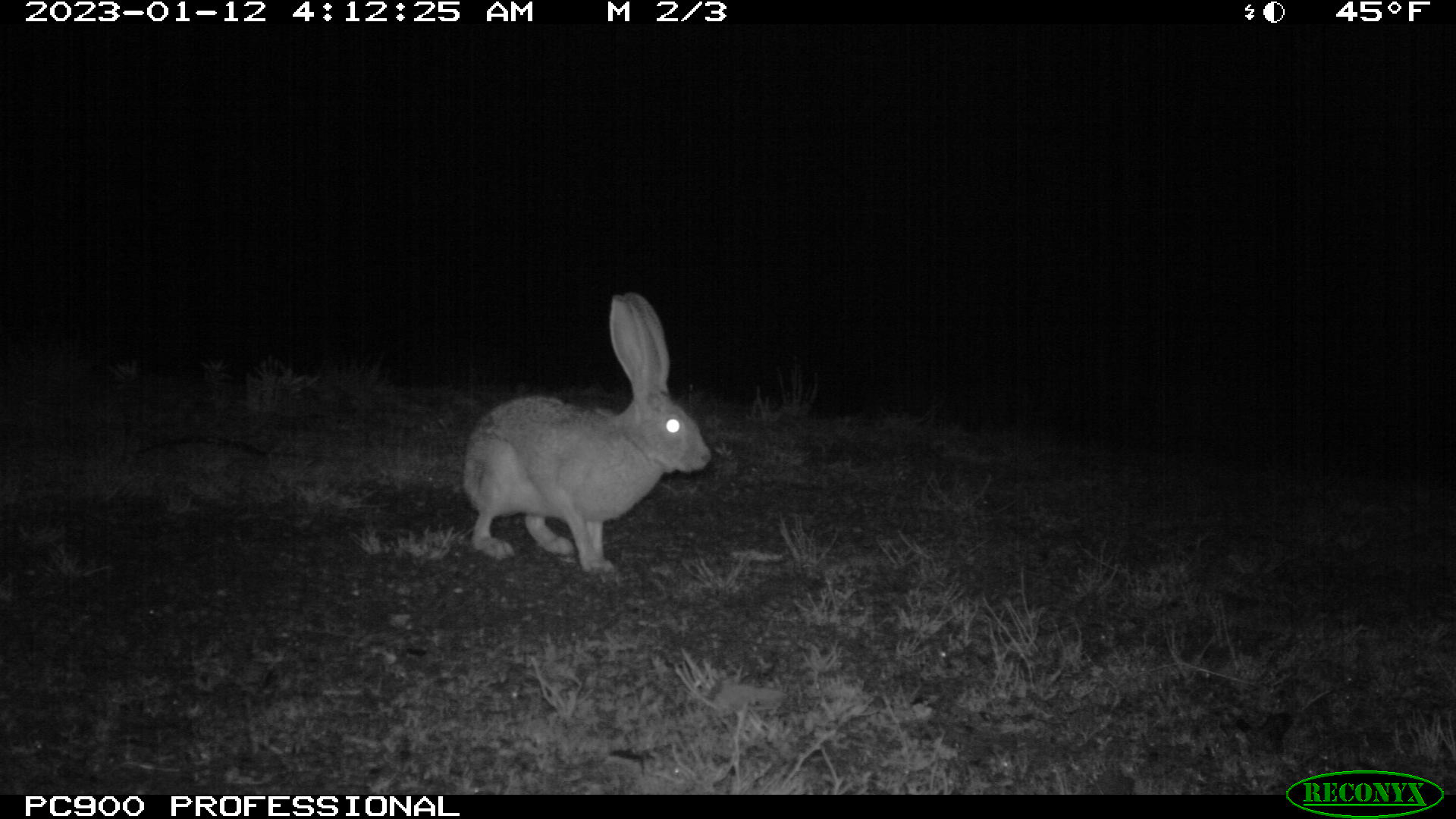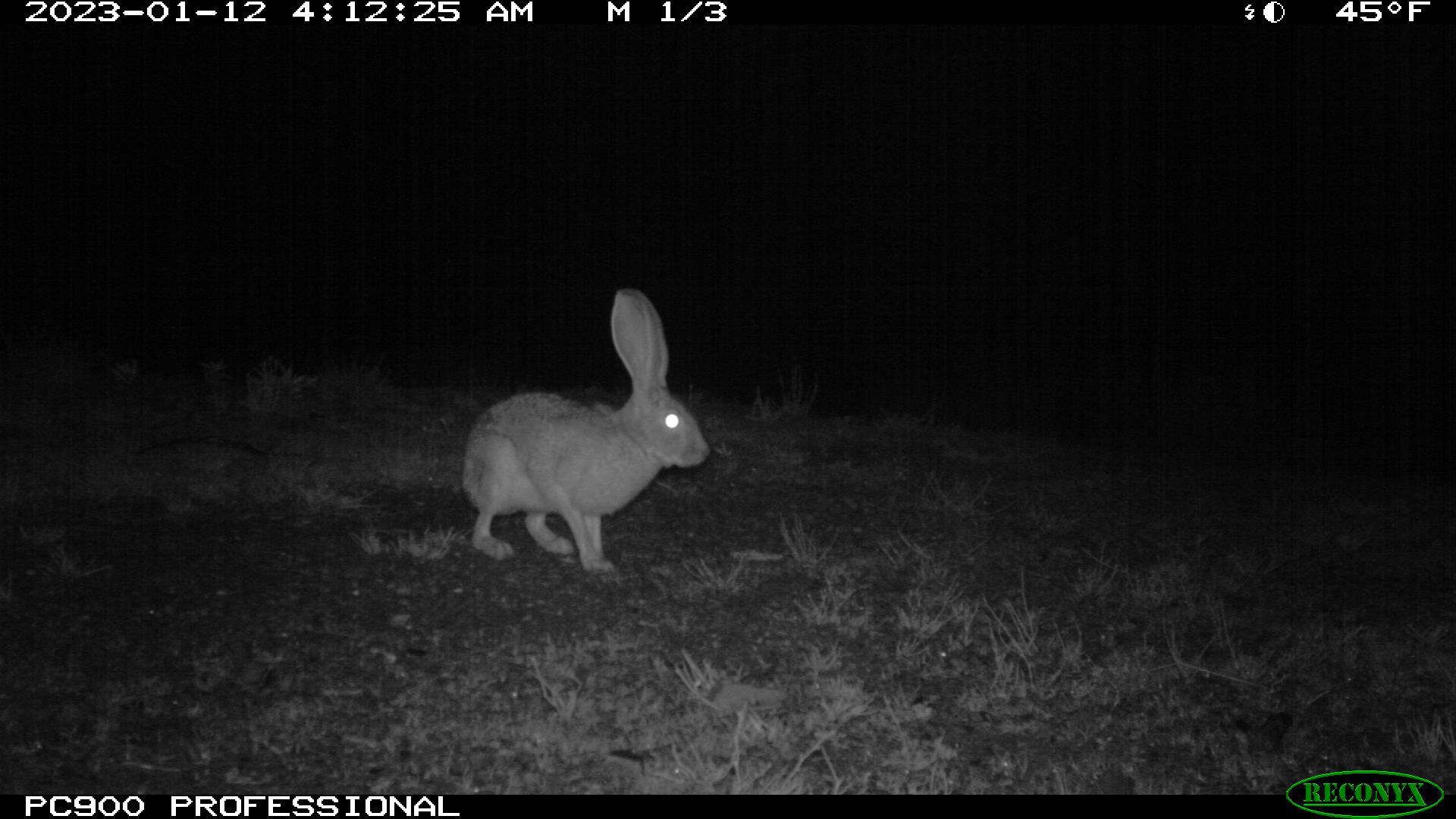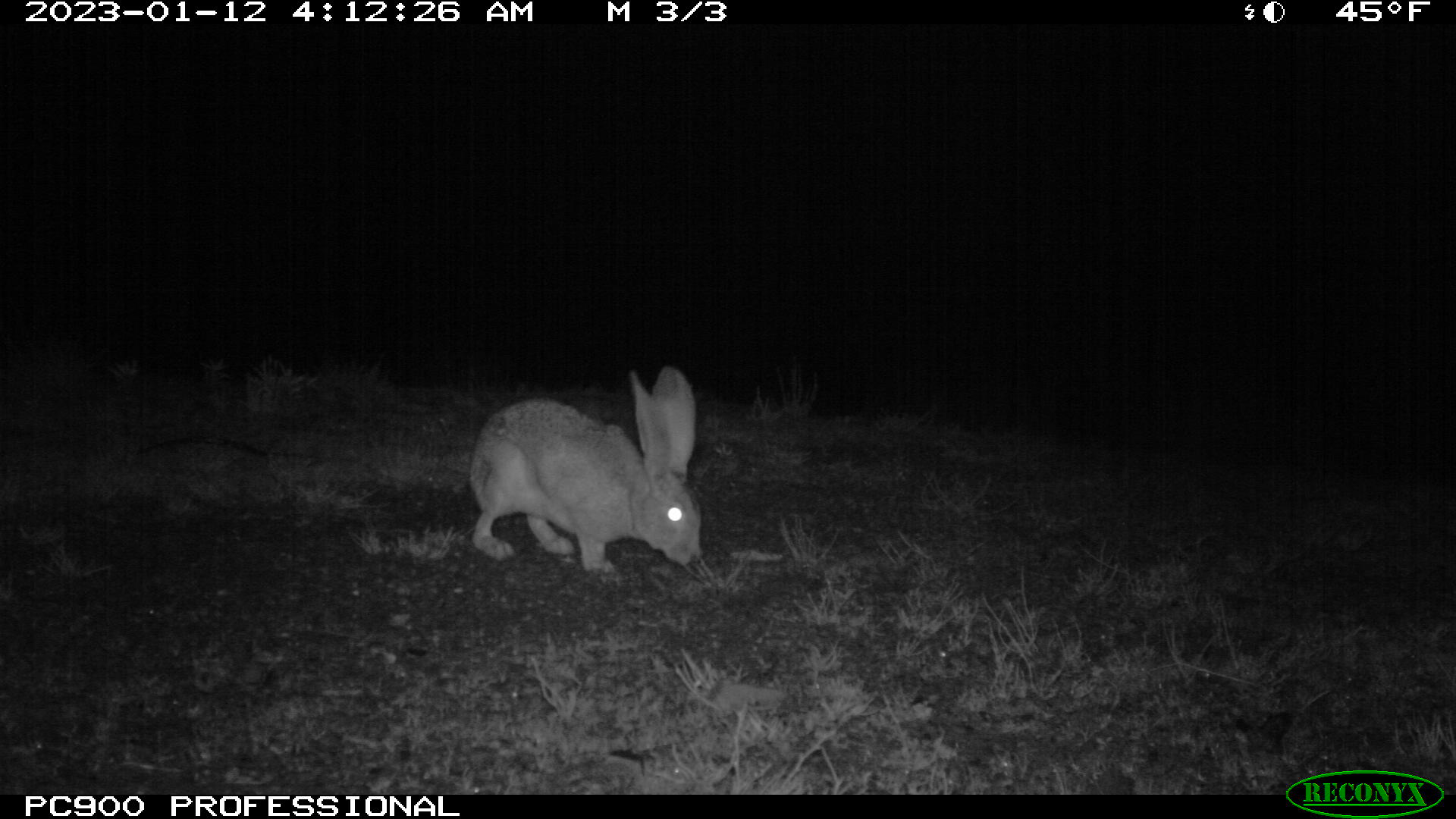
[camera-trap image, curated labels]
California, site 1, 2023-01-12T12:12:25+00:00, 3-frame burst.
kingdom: Animalia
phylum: Chordata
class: Mammalia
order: Lagomorpha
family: Leporidae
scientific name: Leporidae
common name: rabbit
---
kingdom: Animalia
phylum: Chordata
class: Mammalia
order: Lagomorpha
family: Leporidae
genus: Lepus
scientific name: Lepus californicus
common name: black-tailed jackrabbit